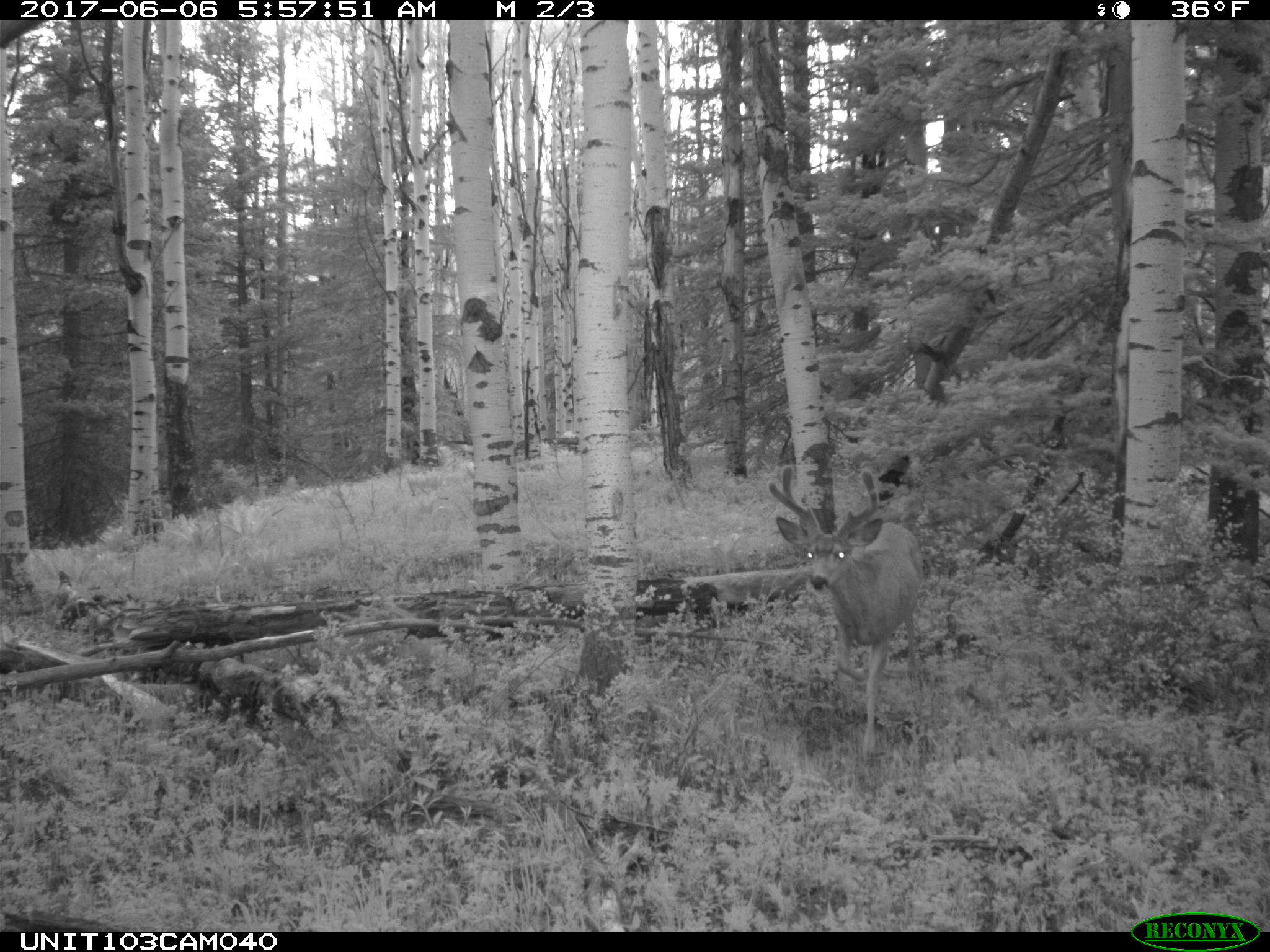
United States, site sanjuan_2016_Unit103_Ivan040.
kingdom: Animalia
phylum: Chordata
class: Mammalia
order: Artiodactyla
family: Cervidae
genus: Odocoileus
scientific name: Odocoileus hemionus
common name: mule deer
Odocoileus hemionus (mule deer).